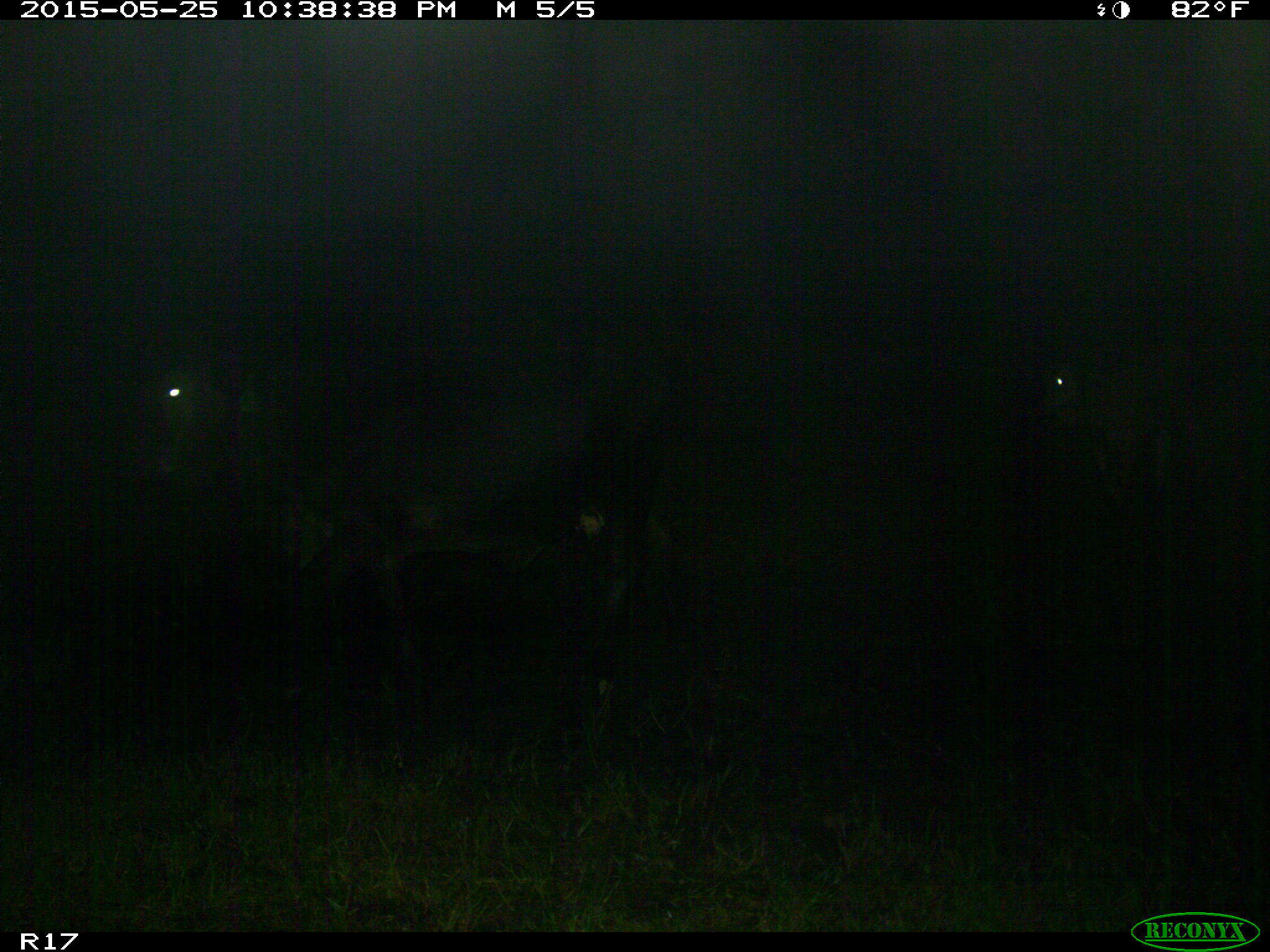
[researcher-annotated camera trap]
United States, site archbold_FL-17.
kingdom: Animalia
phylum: Chordata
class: Mammalia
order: Artiodactyla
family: Bovidae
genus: Bos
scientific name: Bos taurus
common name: domestic cow